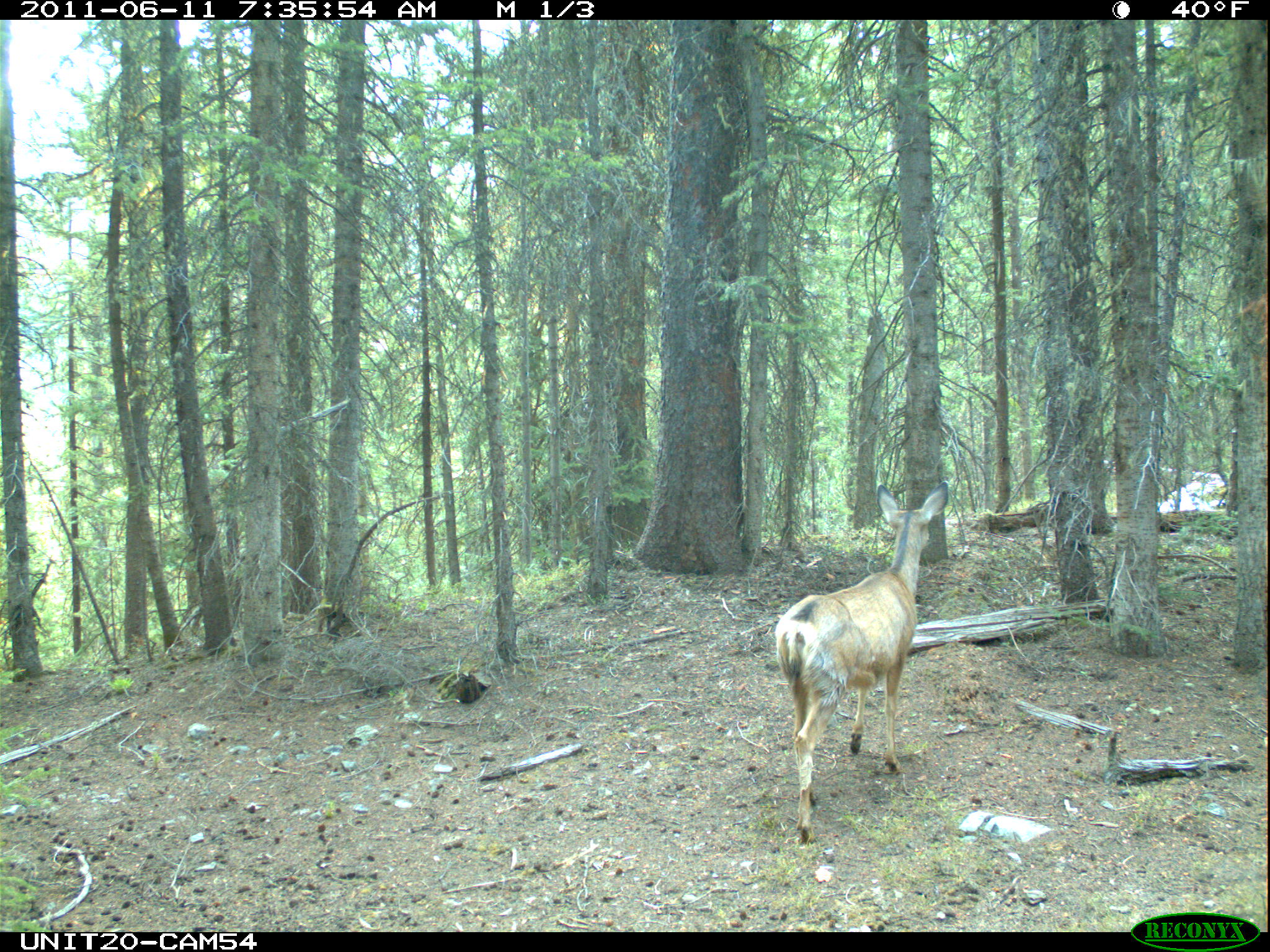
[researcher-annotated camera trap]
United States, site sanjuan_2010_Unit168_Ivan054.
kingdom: Animalia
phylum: Chordata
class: Mammalia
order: Artiodactyla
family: Cervidae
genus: Odocoileus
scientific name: Odocoileus hemionus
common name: mule deer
Odocoileus hemionus (mule deer).